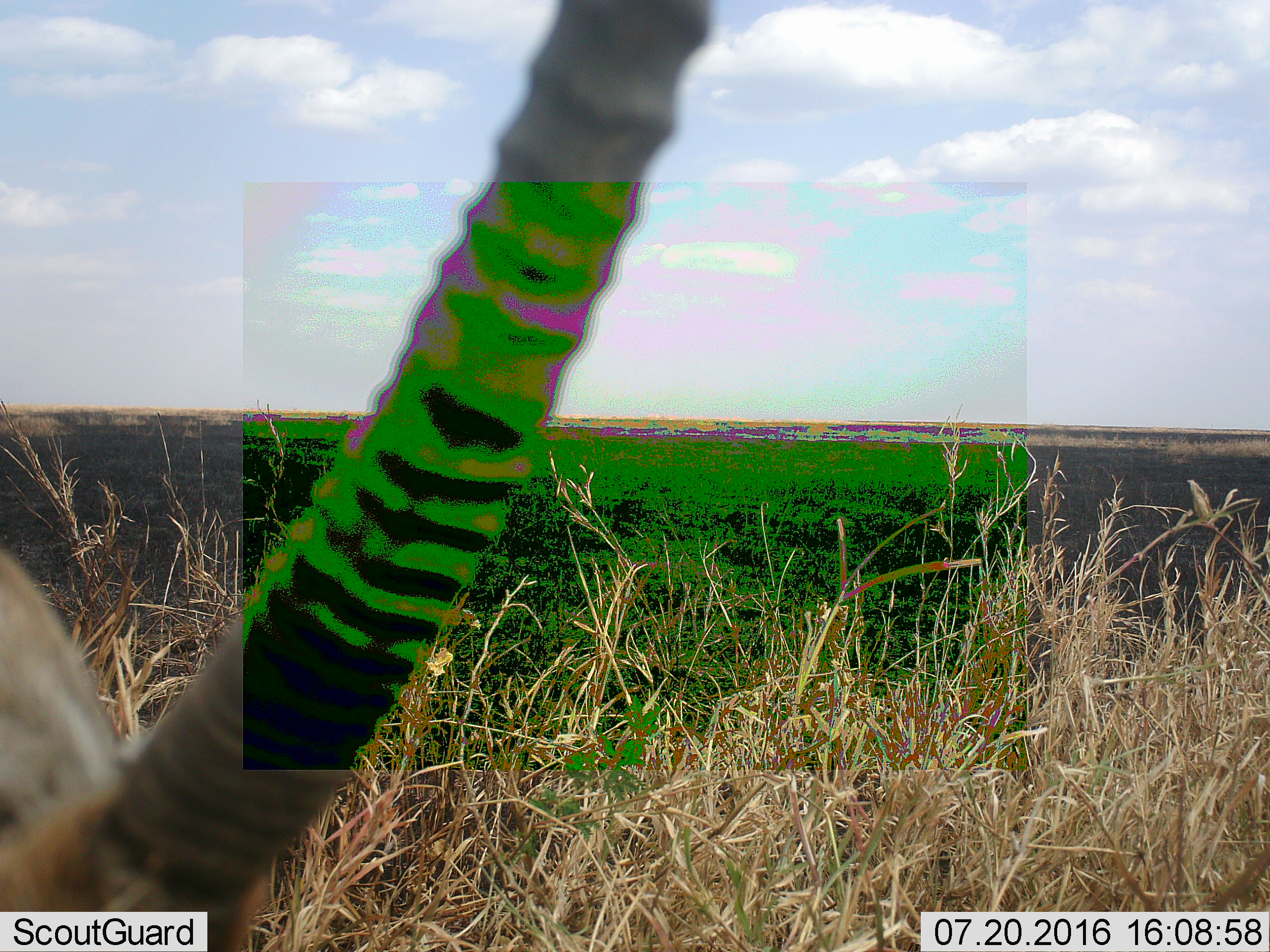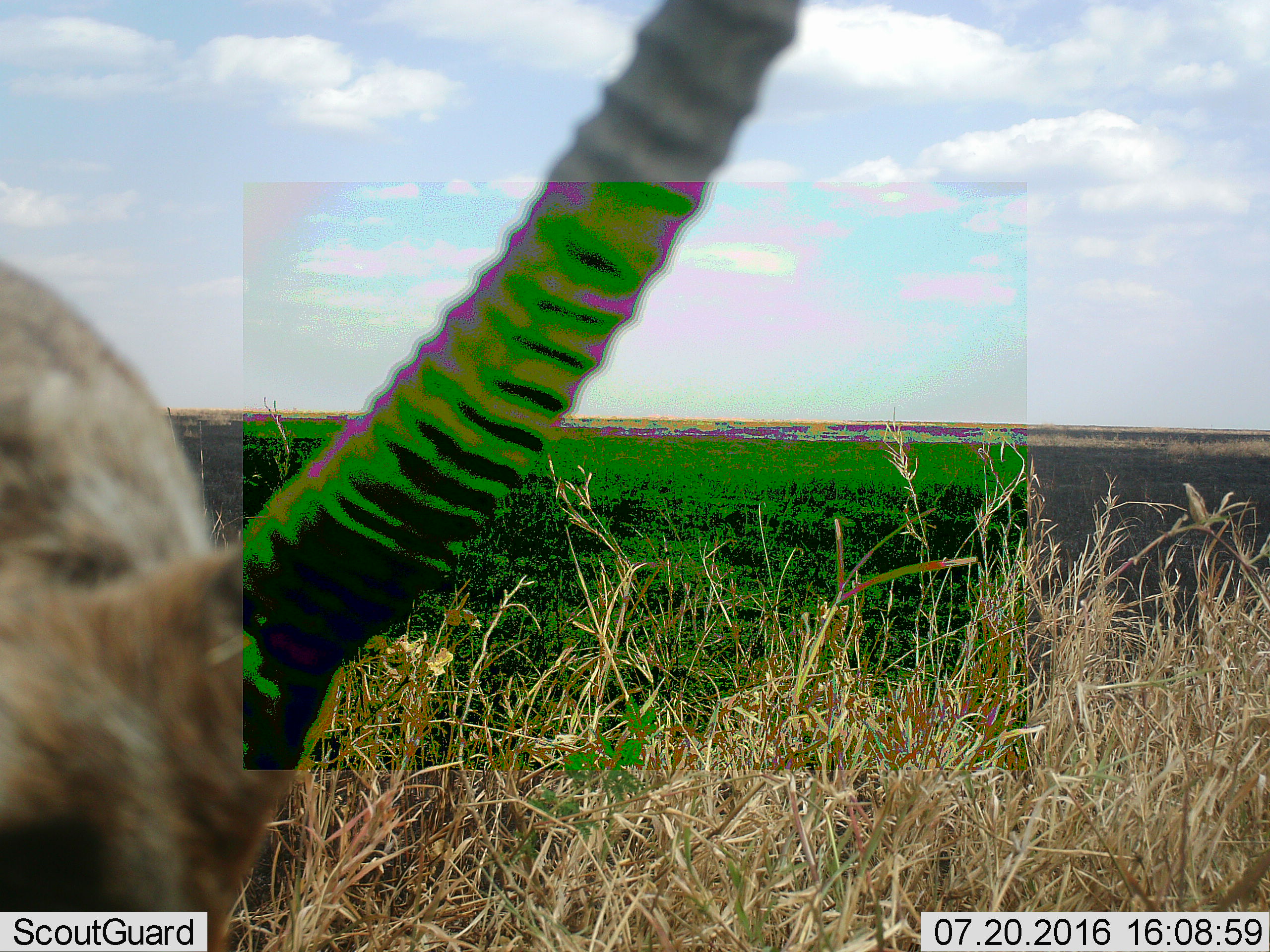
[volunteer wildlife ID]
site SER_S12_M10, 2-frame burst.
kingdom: Animalia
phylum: Chordata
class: Mammalia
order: Artiodactyla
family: Bovidae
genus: Eudorcas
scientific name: Eudorcas thomsonii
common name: thomson's gazelle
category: gazellethomsons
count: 1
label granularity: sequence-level